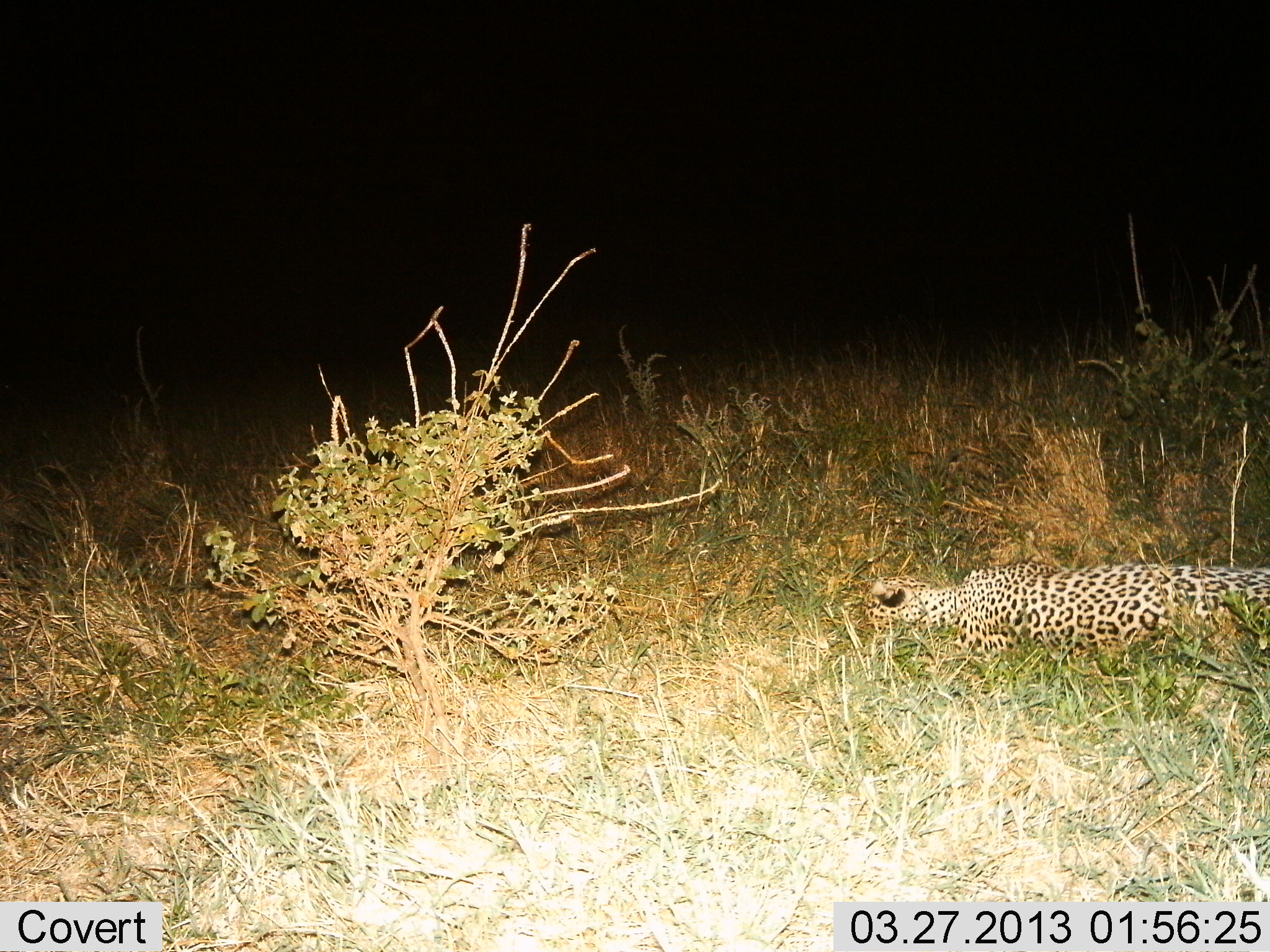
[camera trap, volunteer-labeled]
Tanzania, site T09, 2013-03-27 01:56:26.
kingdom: Animalia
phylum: Chordata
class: Mammalia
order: Carnivora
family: Felidae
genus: Panthera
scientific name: Panthera pardus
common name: leopard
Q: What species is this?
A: Leopard (Panthera pardus).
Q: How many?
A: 1.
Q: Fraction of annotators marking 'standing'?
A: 3%.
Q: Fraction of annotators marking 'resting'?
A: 94%.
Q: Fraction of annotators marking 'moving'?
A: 6%.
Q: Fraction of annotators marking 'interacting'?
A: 0%.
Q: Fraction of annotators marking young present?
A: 0%.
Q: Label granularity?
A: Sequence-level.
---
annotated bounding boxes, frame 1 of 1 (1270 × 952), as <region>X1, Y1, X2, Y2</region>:
animal: <region>859, 554, 1270, 659</region>